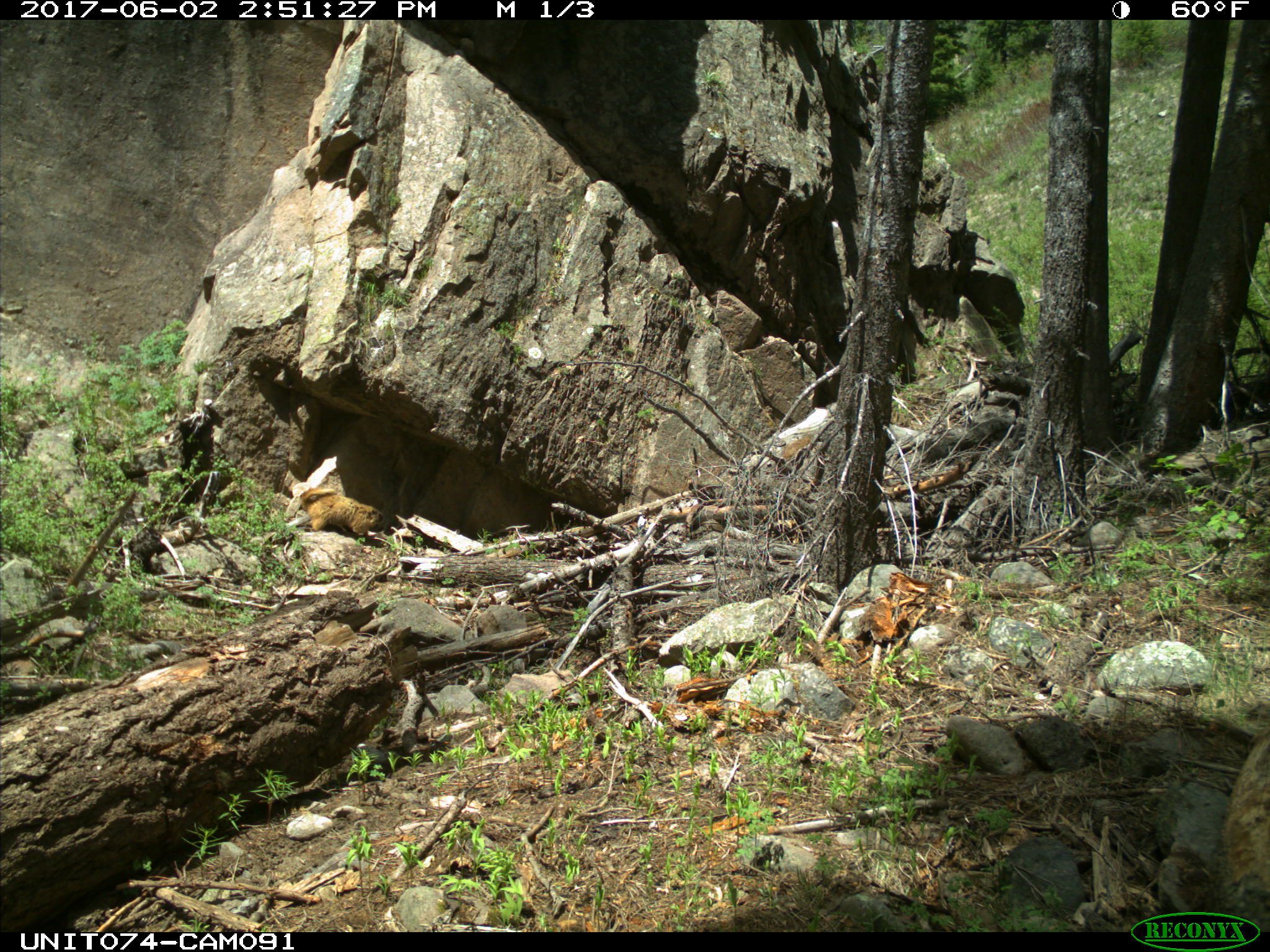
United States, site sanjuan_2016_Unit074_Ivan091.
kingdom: Animalia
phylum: Chordata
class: Mammalia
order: Rodentia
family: Sciuridae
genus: Marmota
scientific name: Marmota flaviventris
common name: yellow-bellied marmot